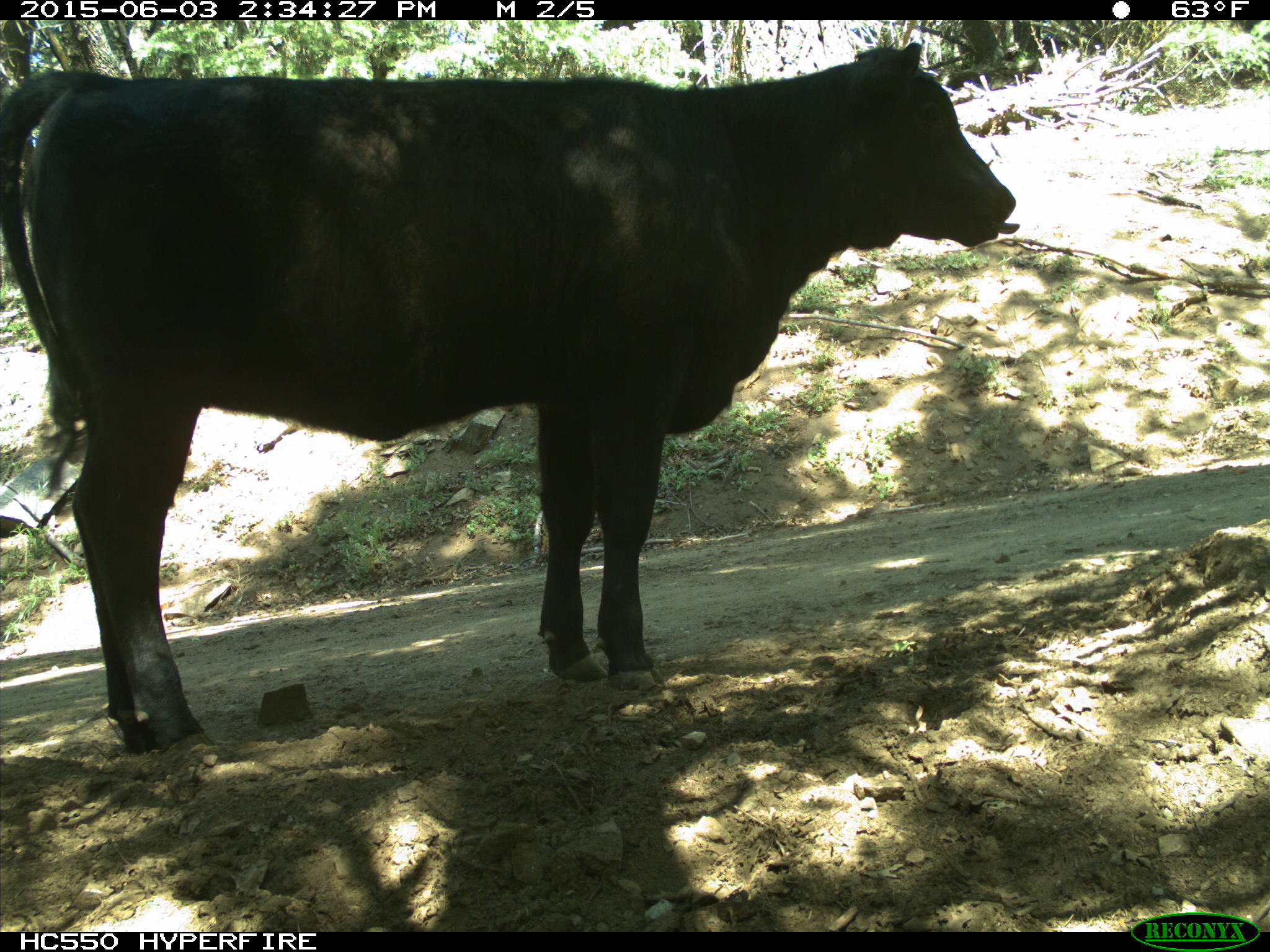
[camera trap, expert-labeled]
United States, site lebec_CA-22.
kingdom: Animalia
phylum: Chordata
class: Mammalia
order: Artiodactyla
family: Bovidae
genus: Bos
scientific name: Bos taurus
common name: domestic cow